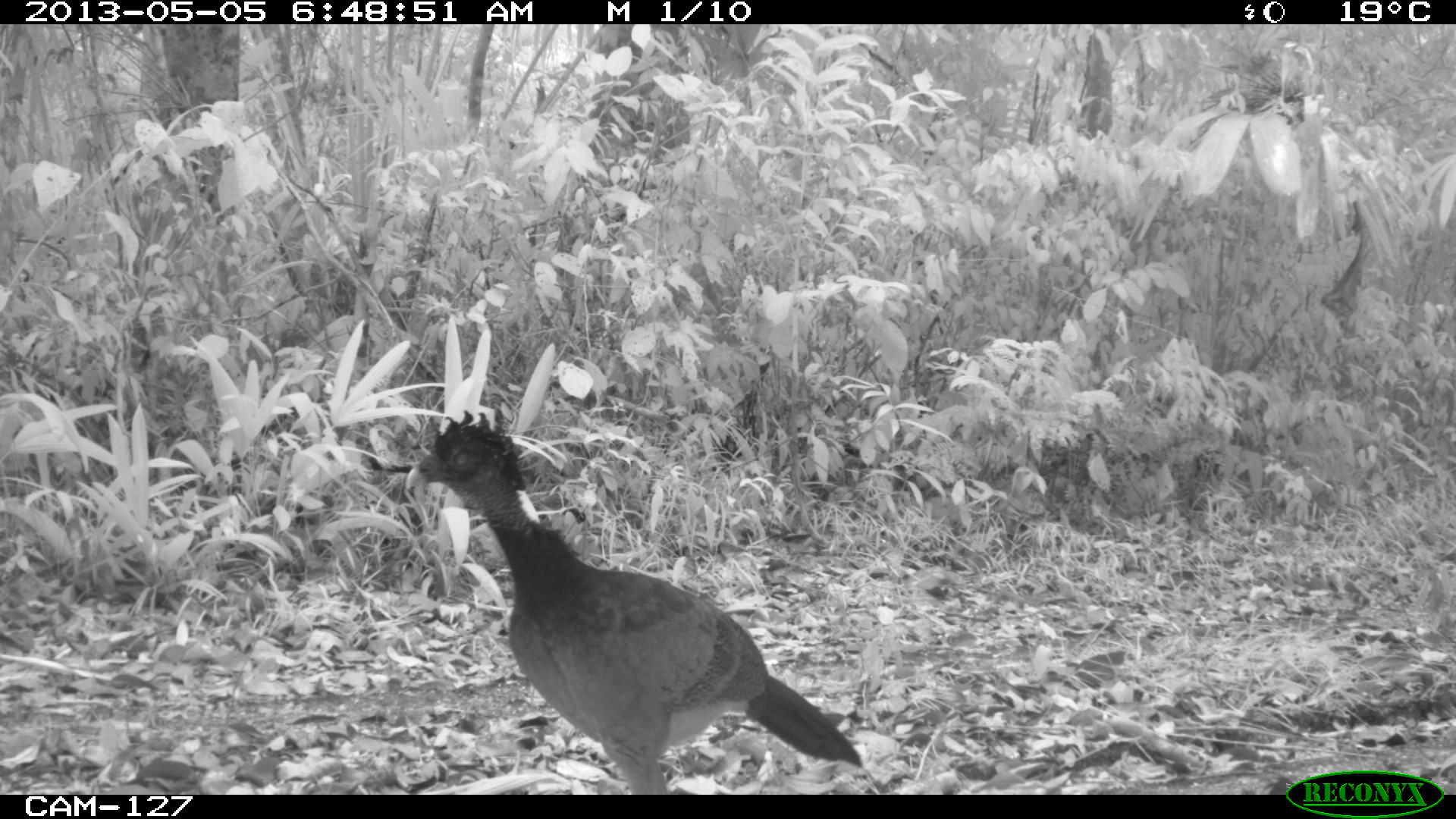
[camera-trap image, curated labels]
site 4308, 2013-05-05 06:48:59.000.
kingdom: Animalia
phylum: Chordata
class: Aves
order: Galliformes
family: Cracidae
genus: Crax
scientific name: Crax rubra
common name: great curassow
Crax rubra (great curassow), count 1, sex female.